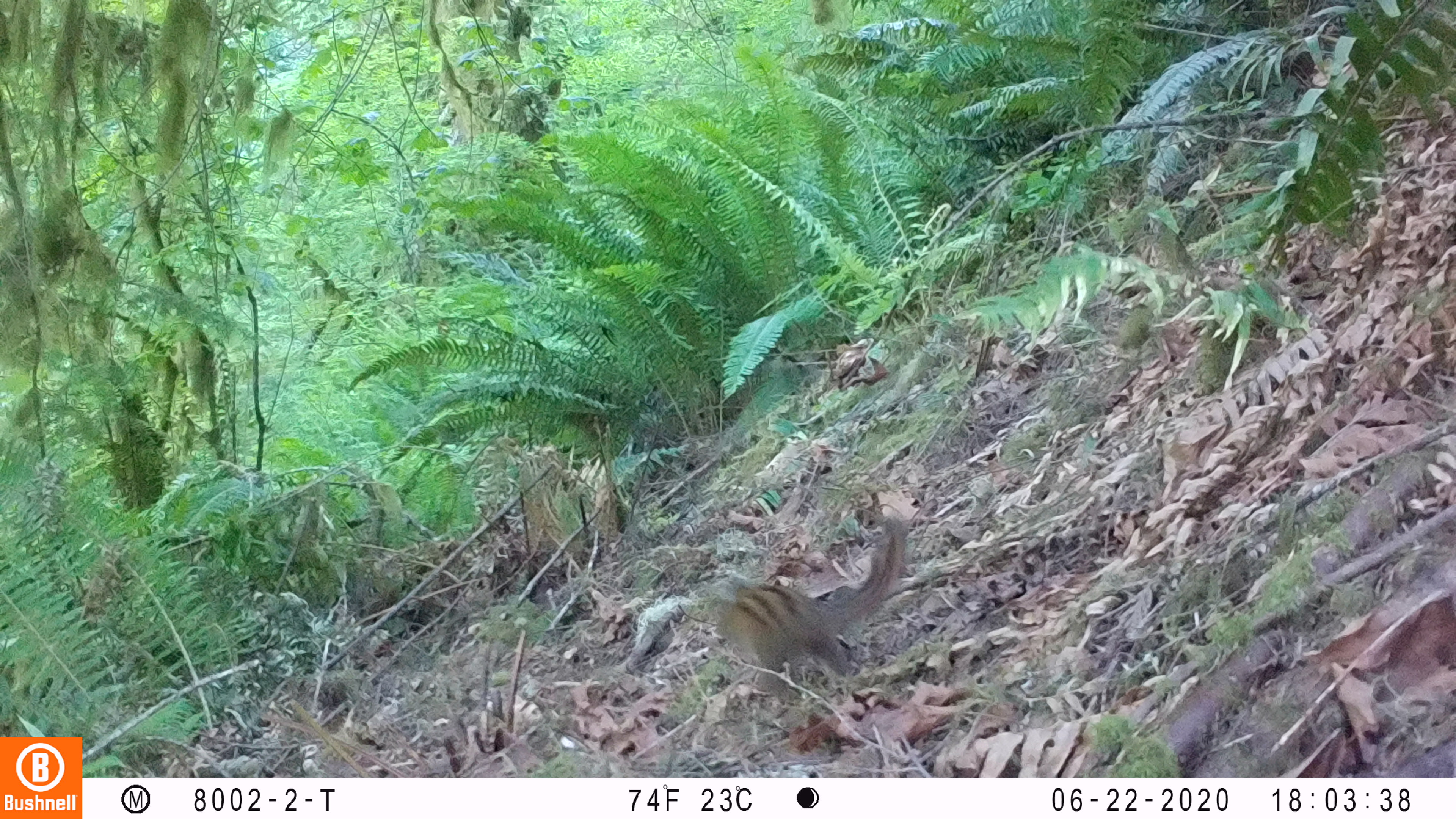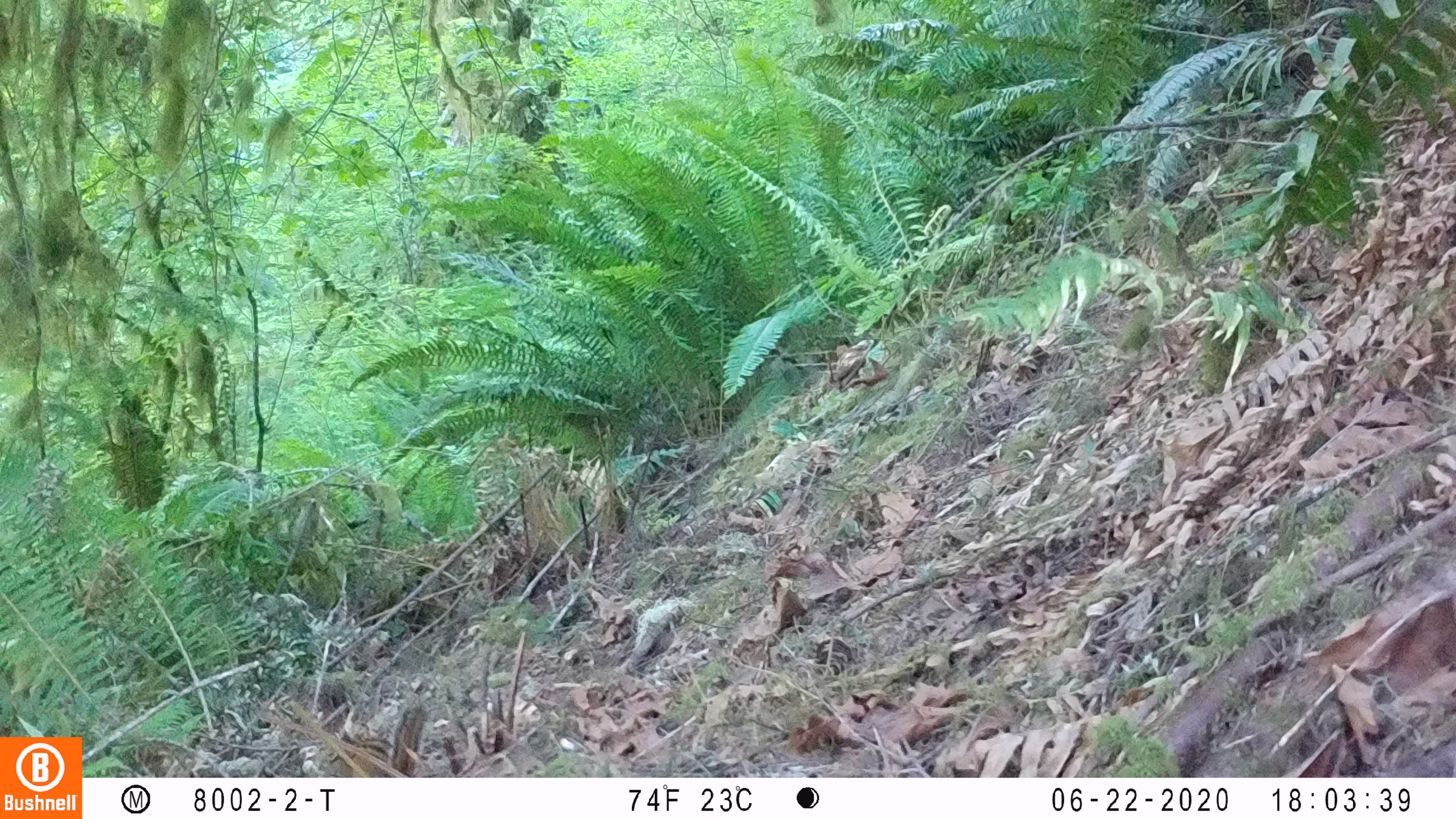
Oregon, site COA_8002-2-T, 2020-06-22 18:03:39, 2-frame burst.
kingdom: Animalia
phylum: Chordata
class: Mammalia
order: Rodentia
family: Sciuridae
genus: Neotamias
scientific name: Neotamias townsendii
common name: townsend's chipmunk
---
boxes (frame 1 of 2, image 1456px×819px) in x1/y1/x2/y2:
townsend's chipmunk: 687/505/914/698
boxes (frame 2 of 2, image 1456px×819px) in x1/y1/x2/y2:
townsend's chipmunk: 323/699/433/775